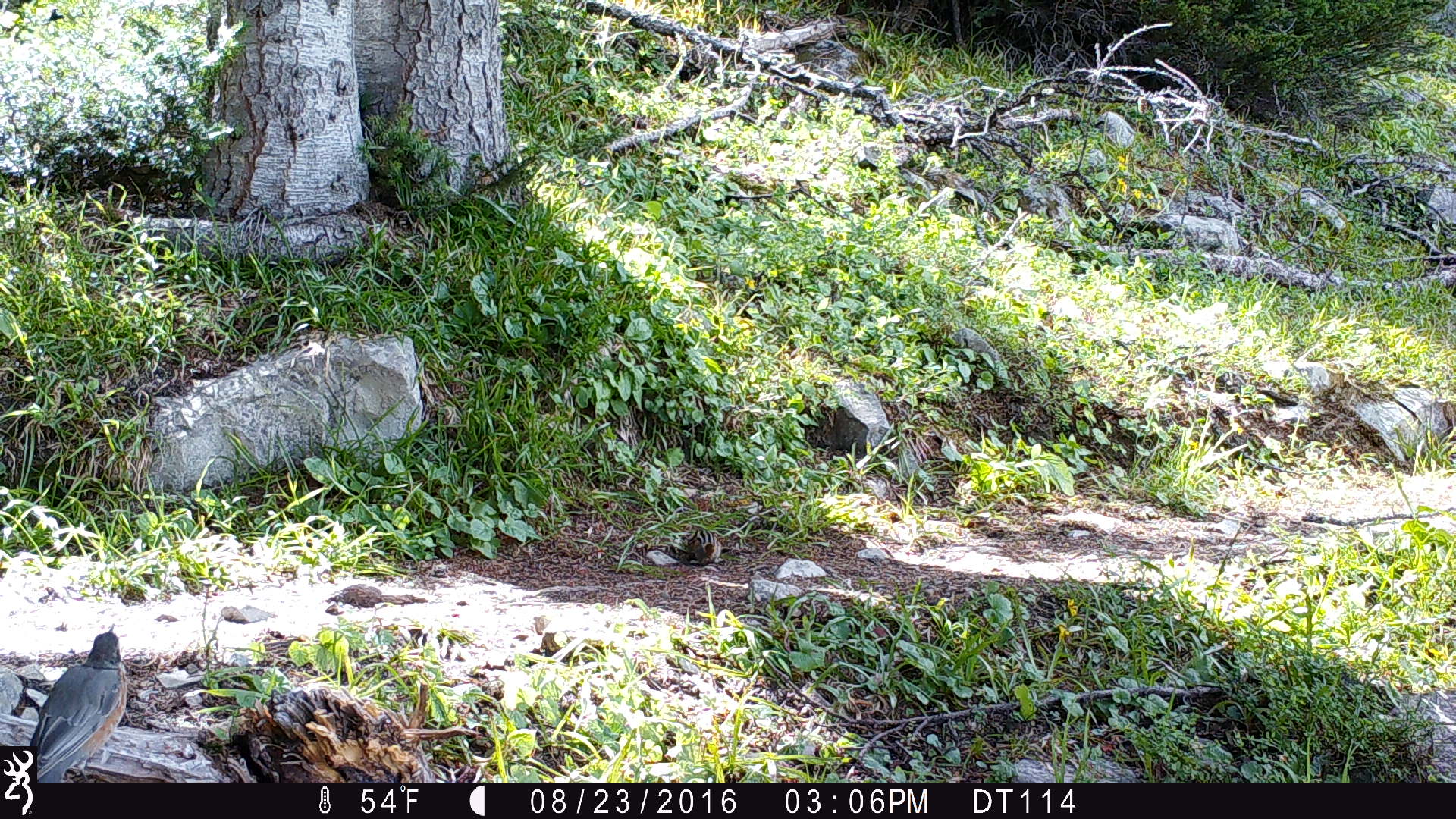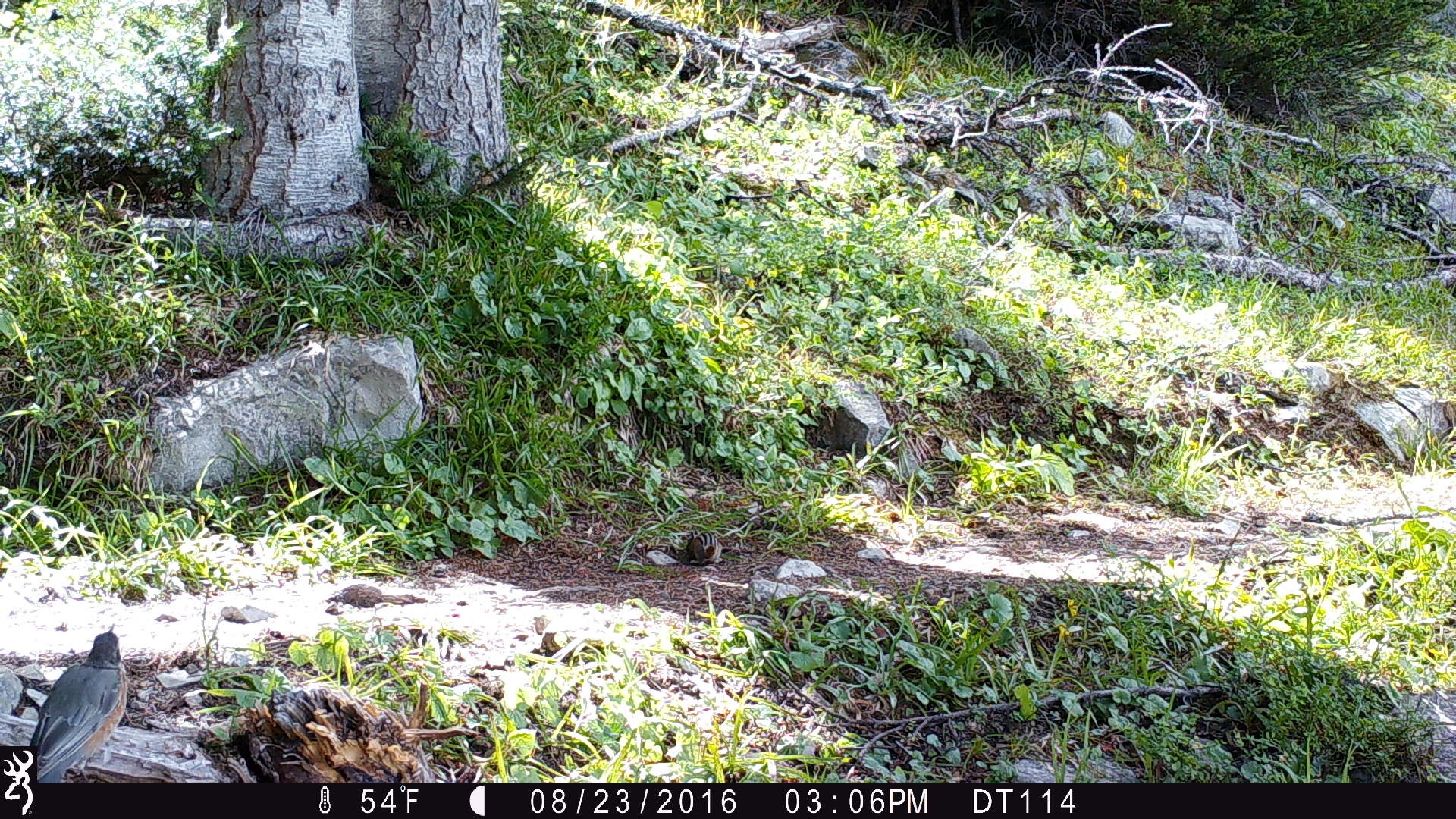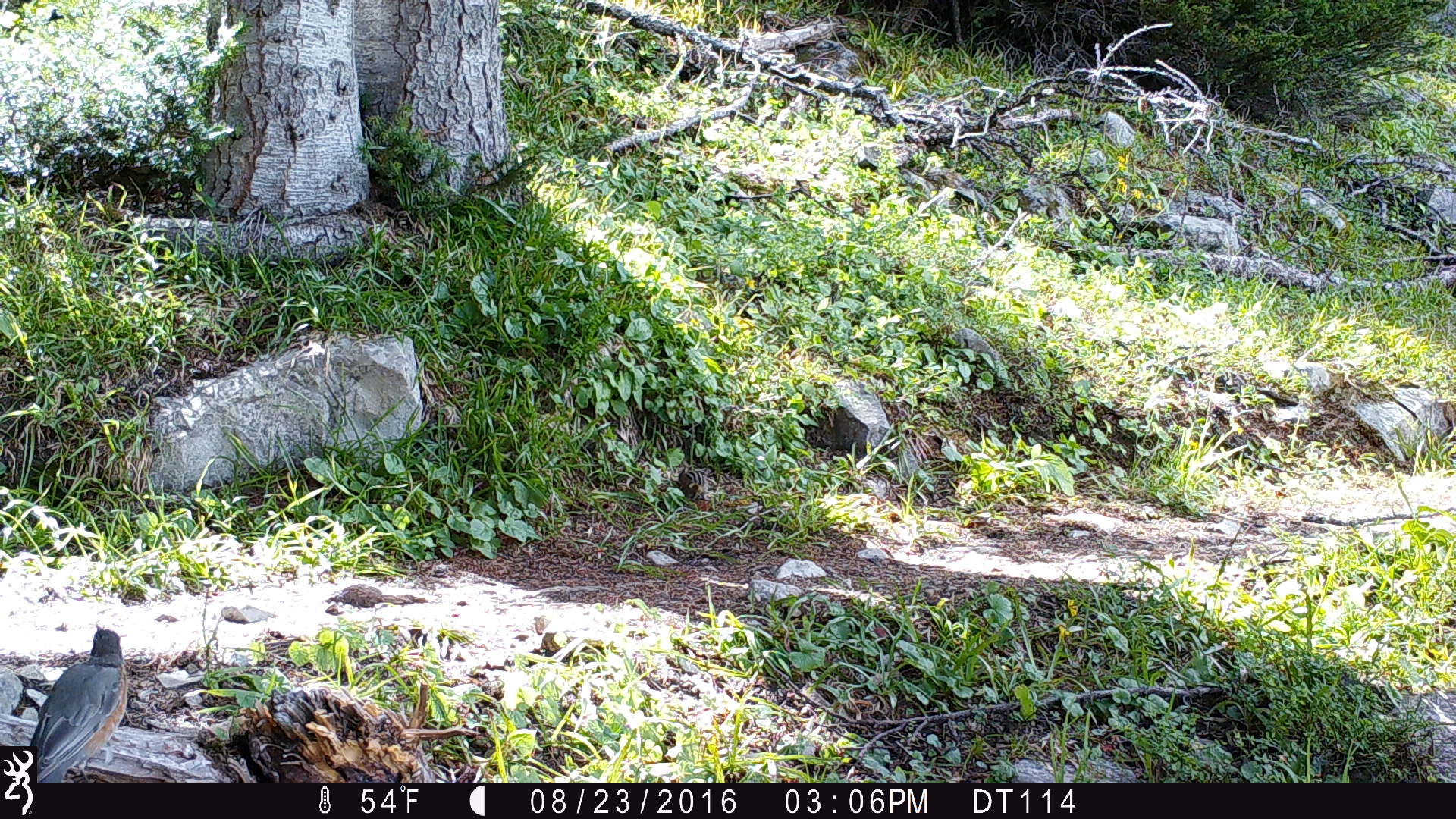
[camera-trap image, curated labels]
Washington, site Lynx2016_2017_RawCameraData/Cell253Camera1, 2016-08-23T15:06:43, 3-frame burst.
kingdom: Animalia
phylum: Chordata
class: Aves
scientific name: Aves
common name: birds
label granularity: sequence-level